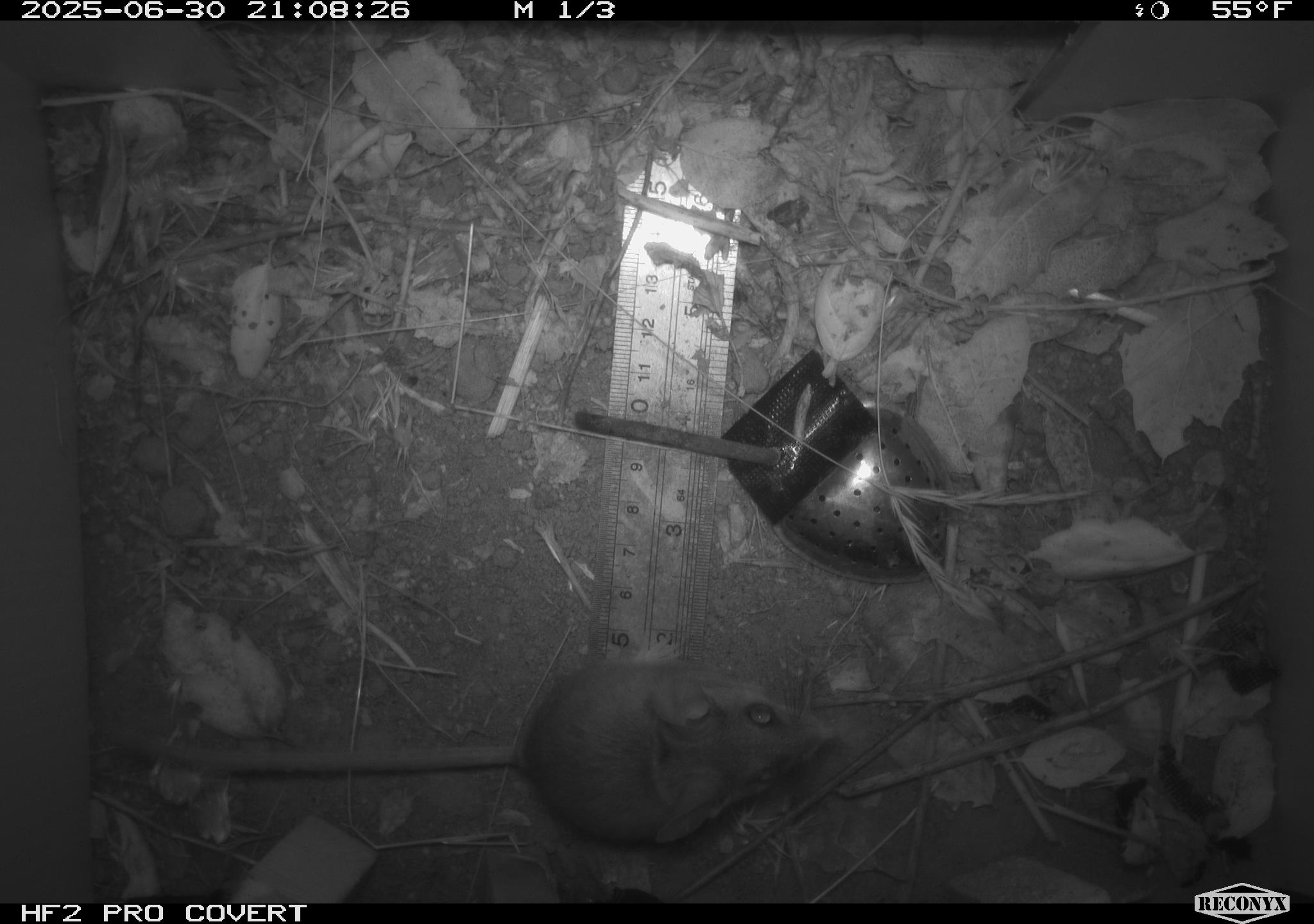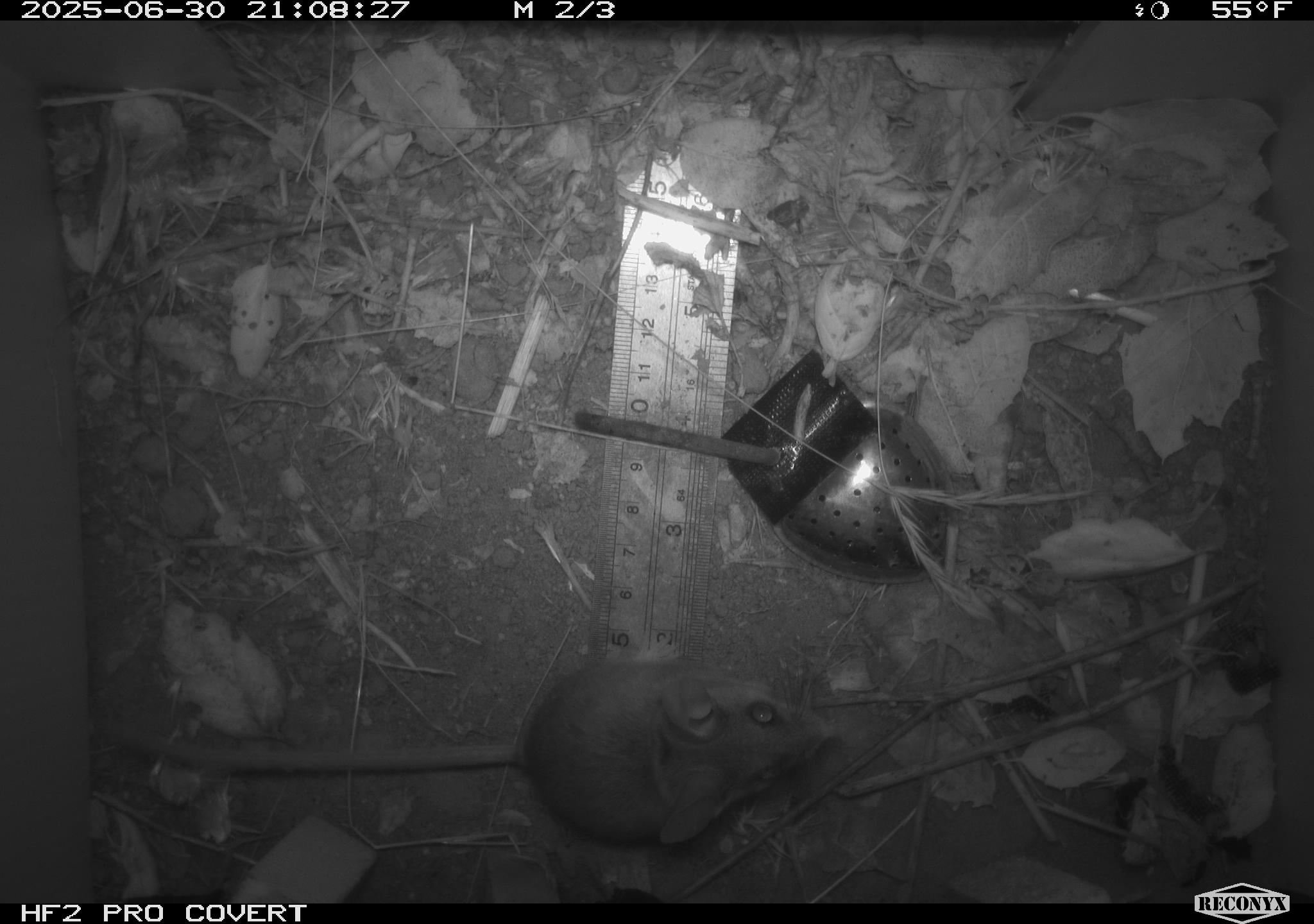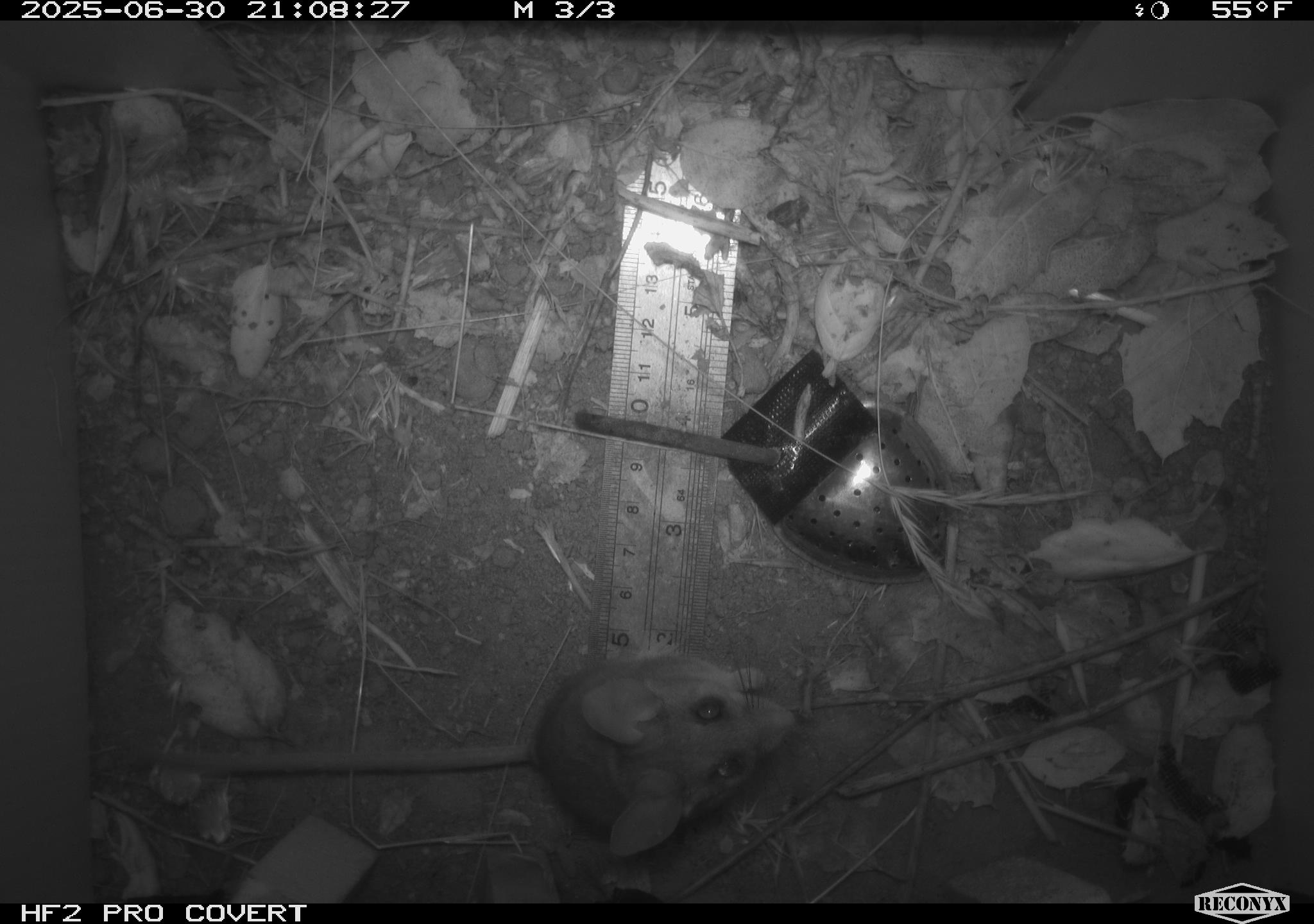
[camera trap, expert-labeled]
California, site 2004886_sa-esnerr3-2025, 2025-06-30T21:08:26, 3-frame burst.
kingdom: Animalia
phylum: Chordata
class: Mammalia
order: Rodentia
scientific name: Rodentia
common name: rodent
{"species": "rodent (Rodentia)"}